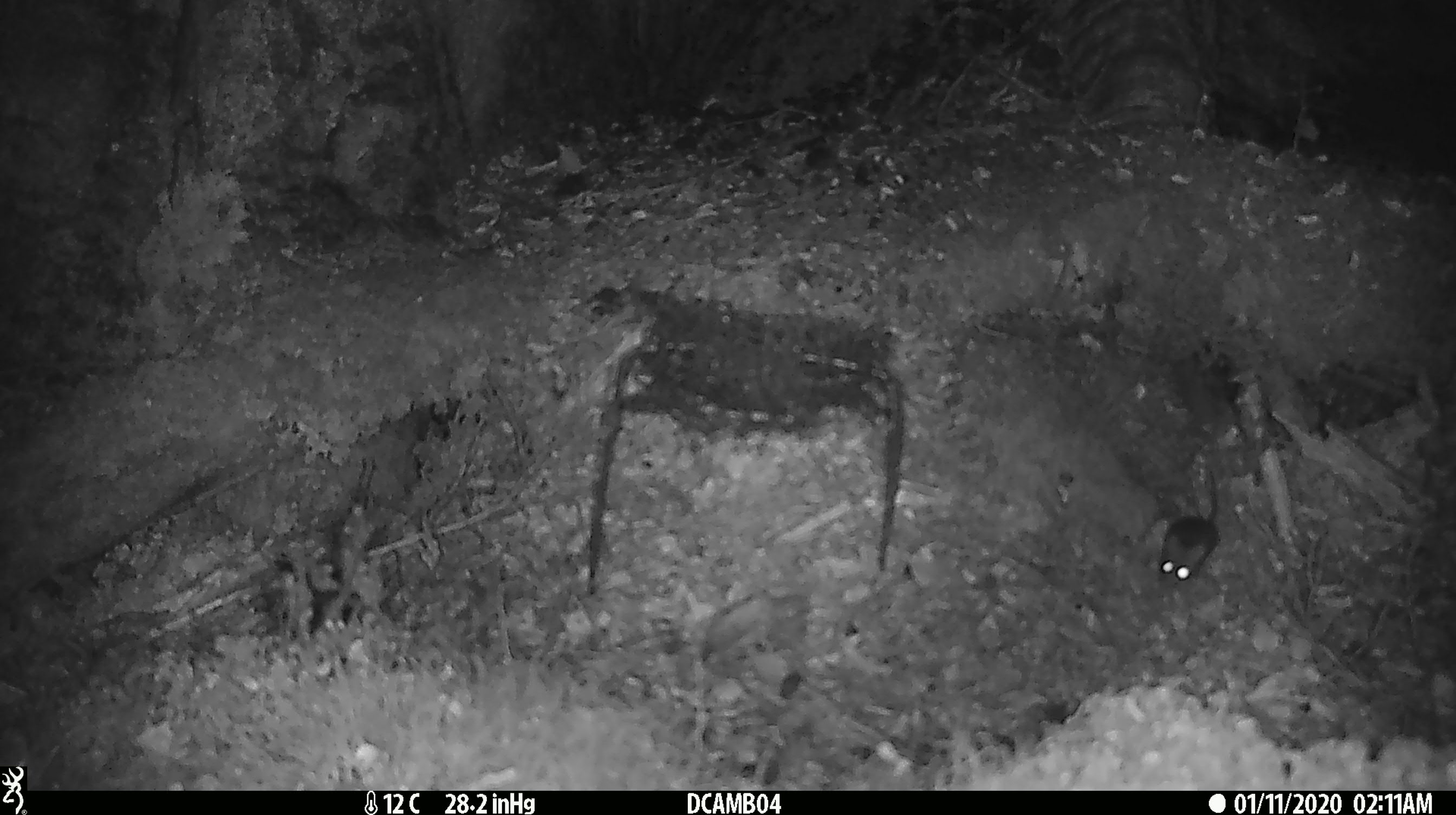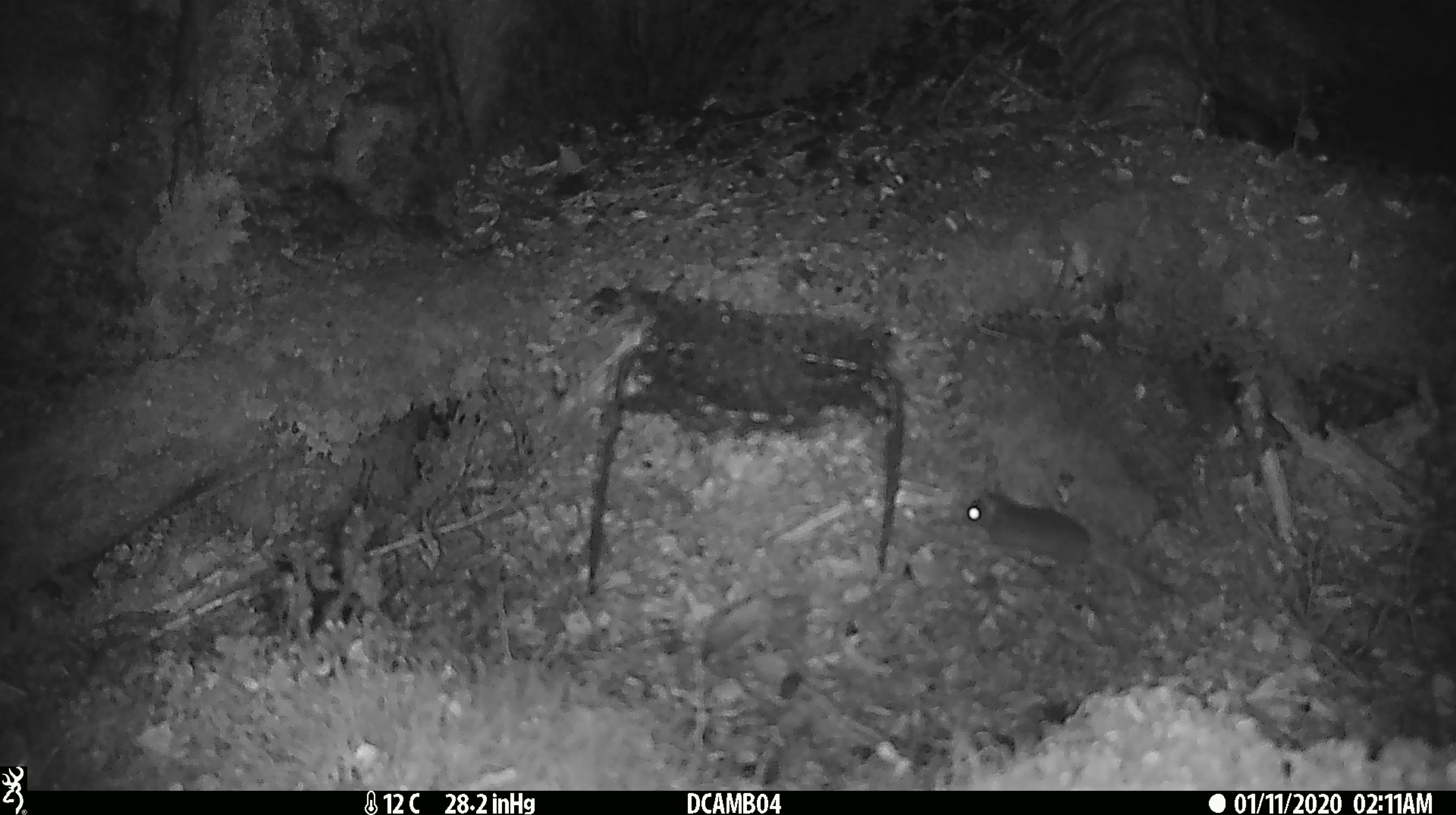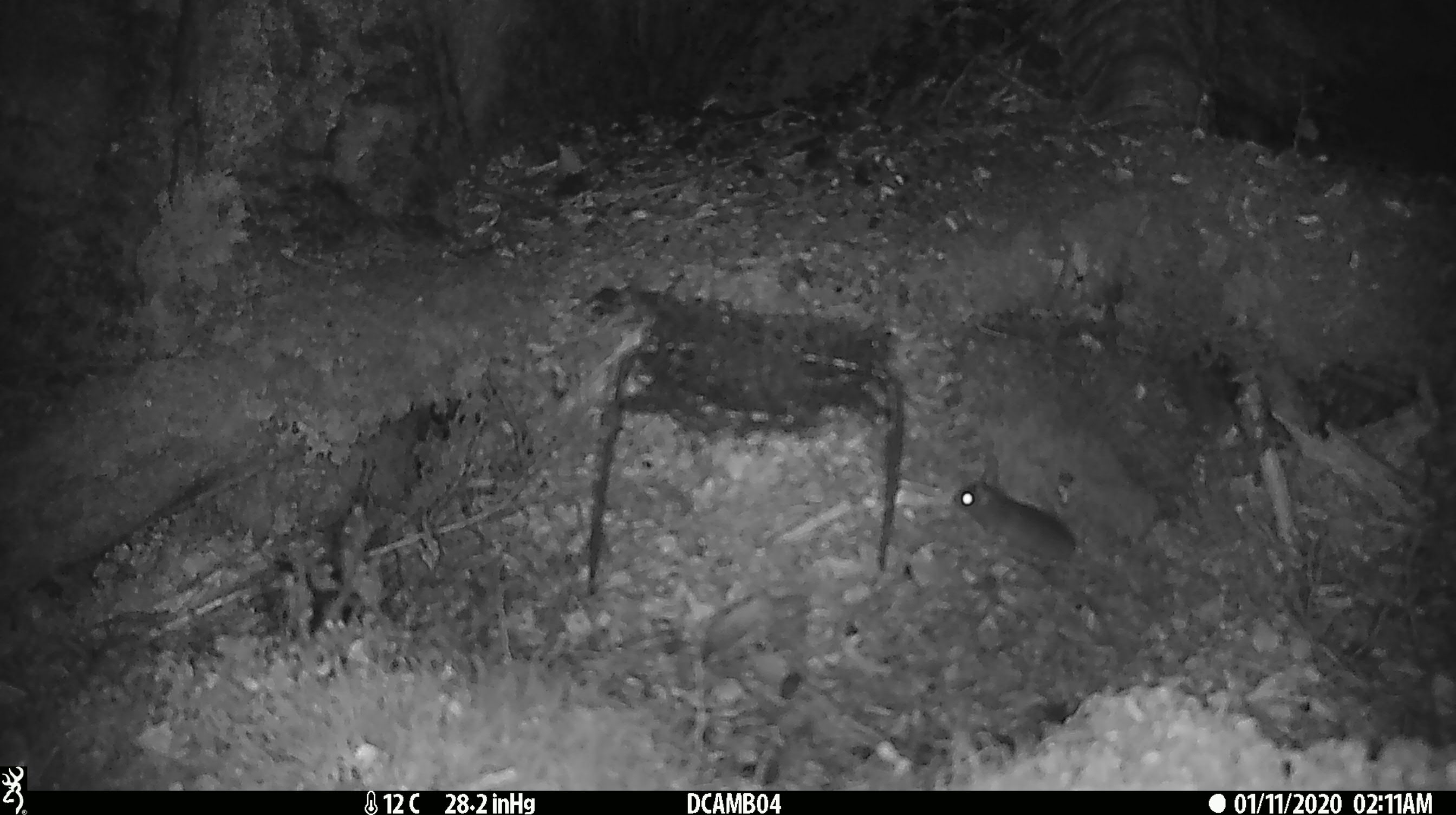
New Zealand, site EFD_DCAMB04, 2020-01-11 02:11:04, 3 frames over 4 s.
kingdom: Animalia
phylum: Chordata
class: Mammalia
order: Rodentia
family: Muridae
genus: Mus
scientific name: Mus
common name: mouse